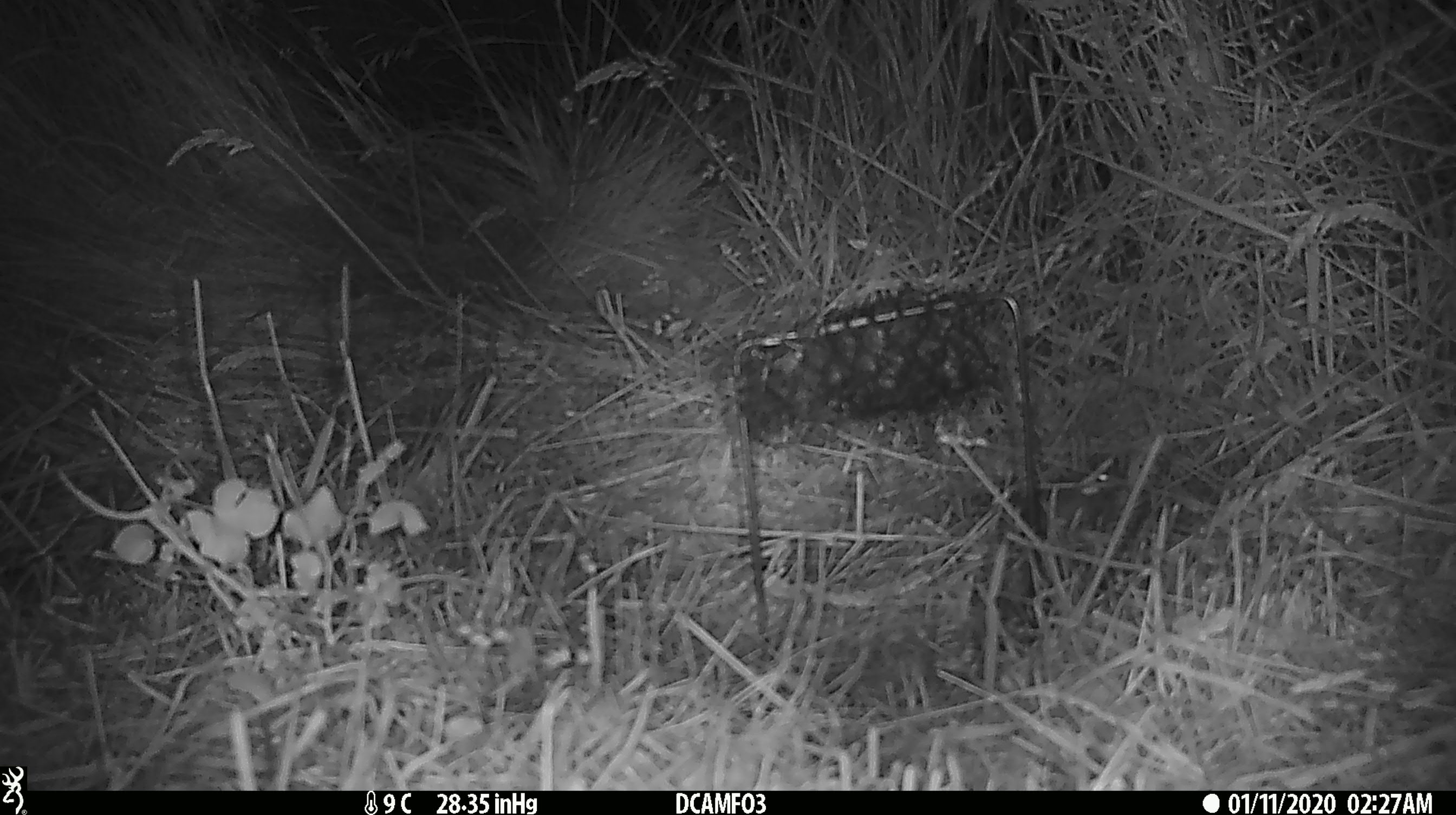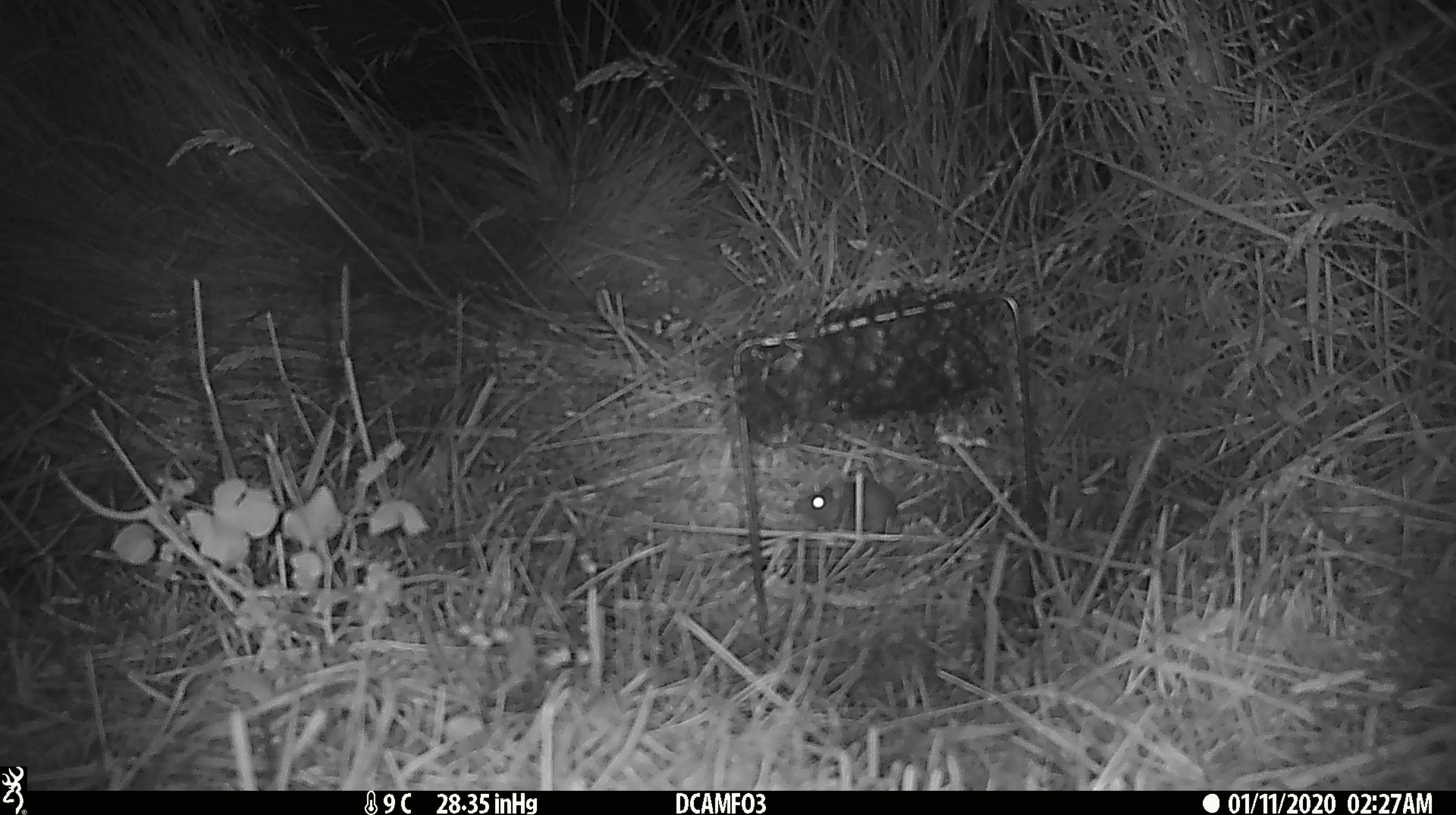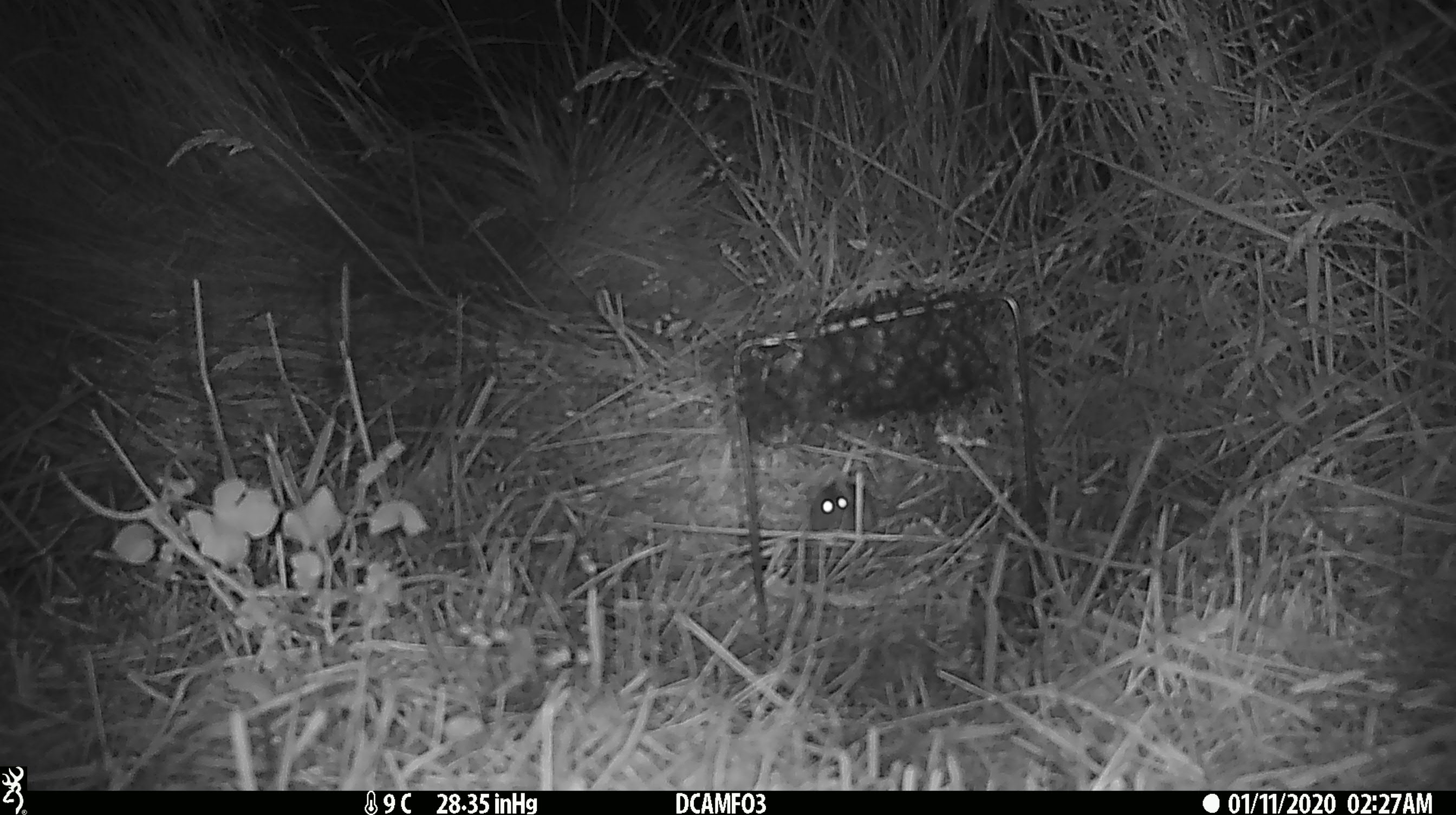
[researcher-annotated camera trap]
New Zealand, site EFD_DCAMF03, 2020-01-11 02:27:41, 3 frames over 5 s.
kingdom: Animalia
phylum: Chordata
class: Mammalia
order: Rodentia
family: Muridae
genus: Mus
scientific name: Mus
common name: mouse